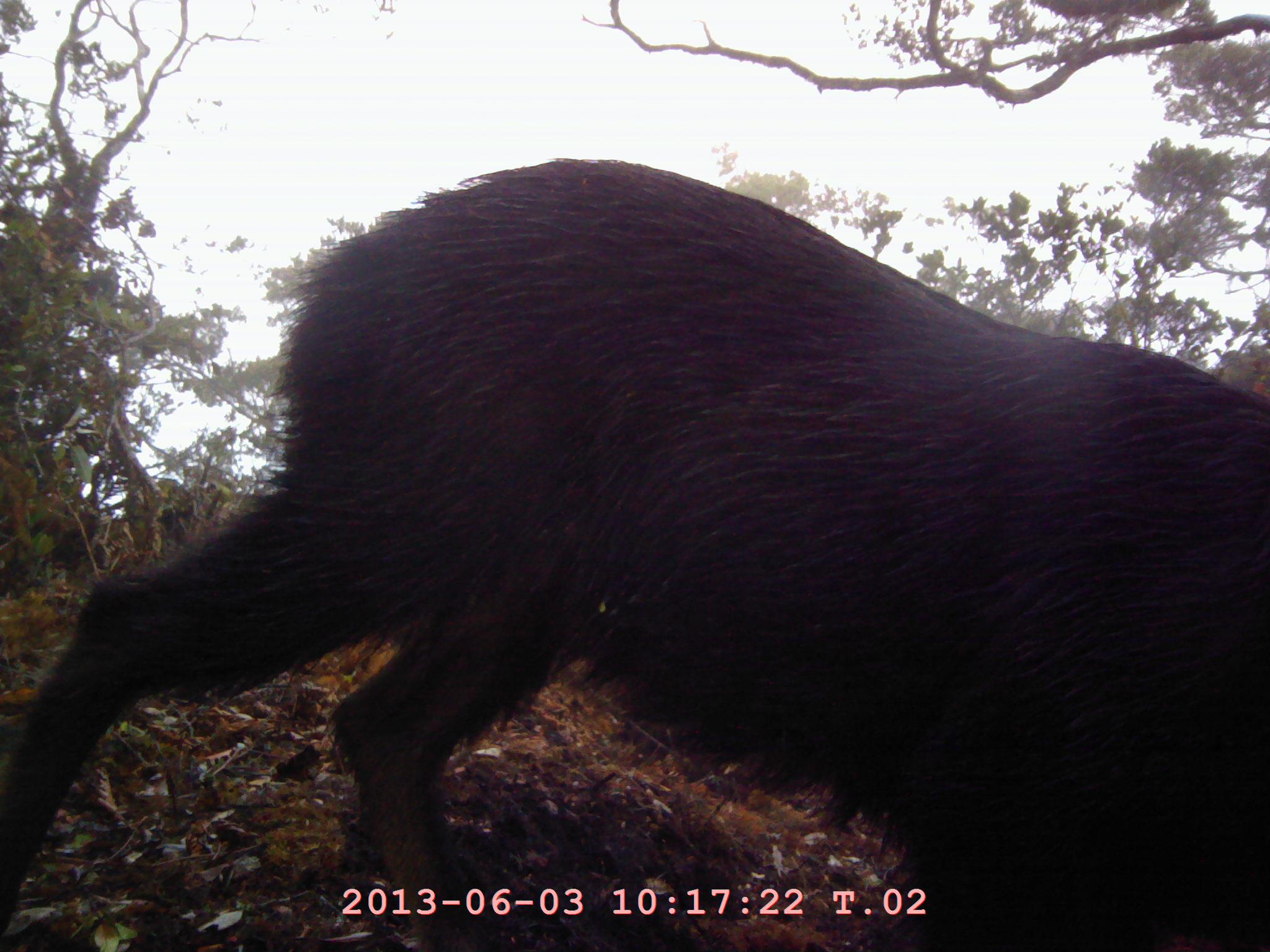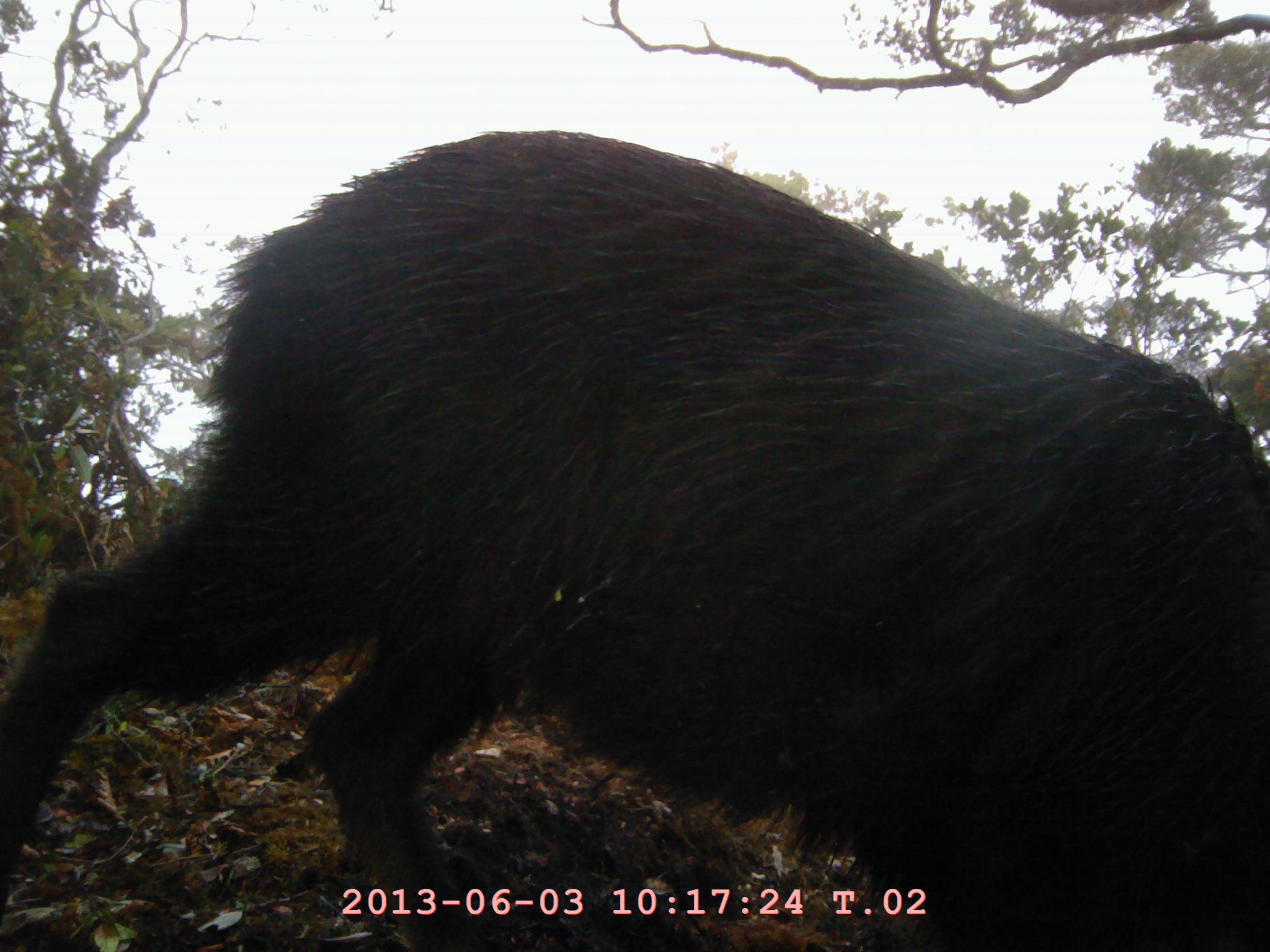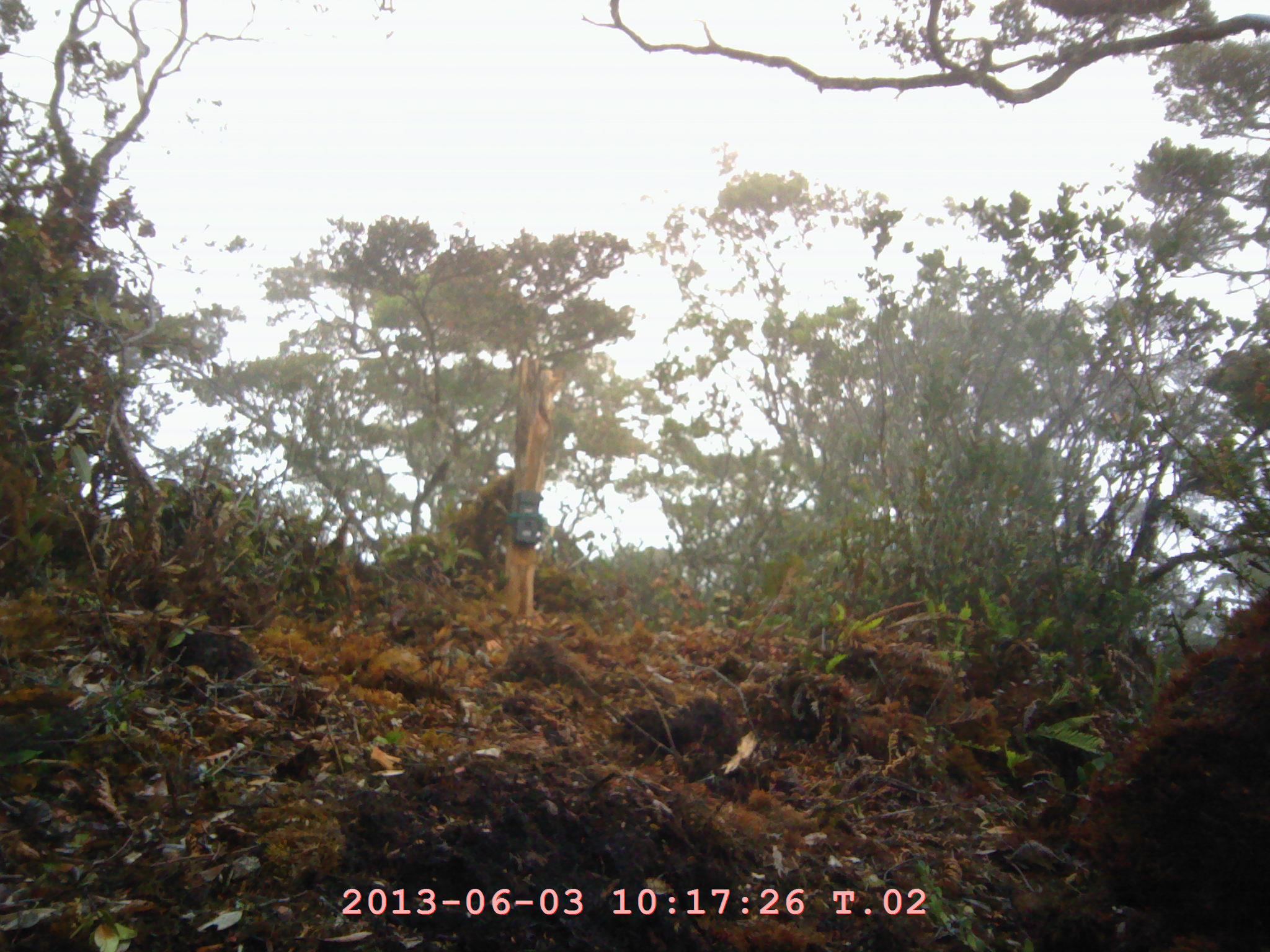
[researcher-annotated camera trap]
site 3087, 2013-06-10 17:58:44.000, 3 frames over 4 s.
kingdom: Animalia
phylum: Chordata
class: Mammalia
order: Artiodactyla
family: Bovidae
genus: Capricornis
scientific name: Capricornis sumatraensis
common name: southern serow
Capricornis sumatraensis (southern serow), count 1.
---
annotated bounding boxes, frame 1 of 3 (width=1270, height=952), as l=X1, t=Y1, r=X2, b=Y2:
capricornis sumatraensis: l=0, t=157, r=1270, b=952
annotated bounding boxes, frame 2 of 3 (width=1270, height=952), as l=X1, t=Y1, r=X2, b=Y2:
capricornis sumatraensis: l=0, t=121, r=1270, b=952